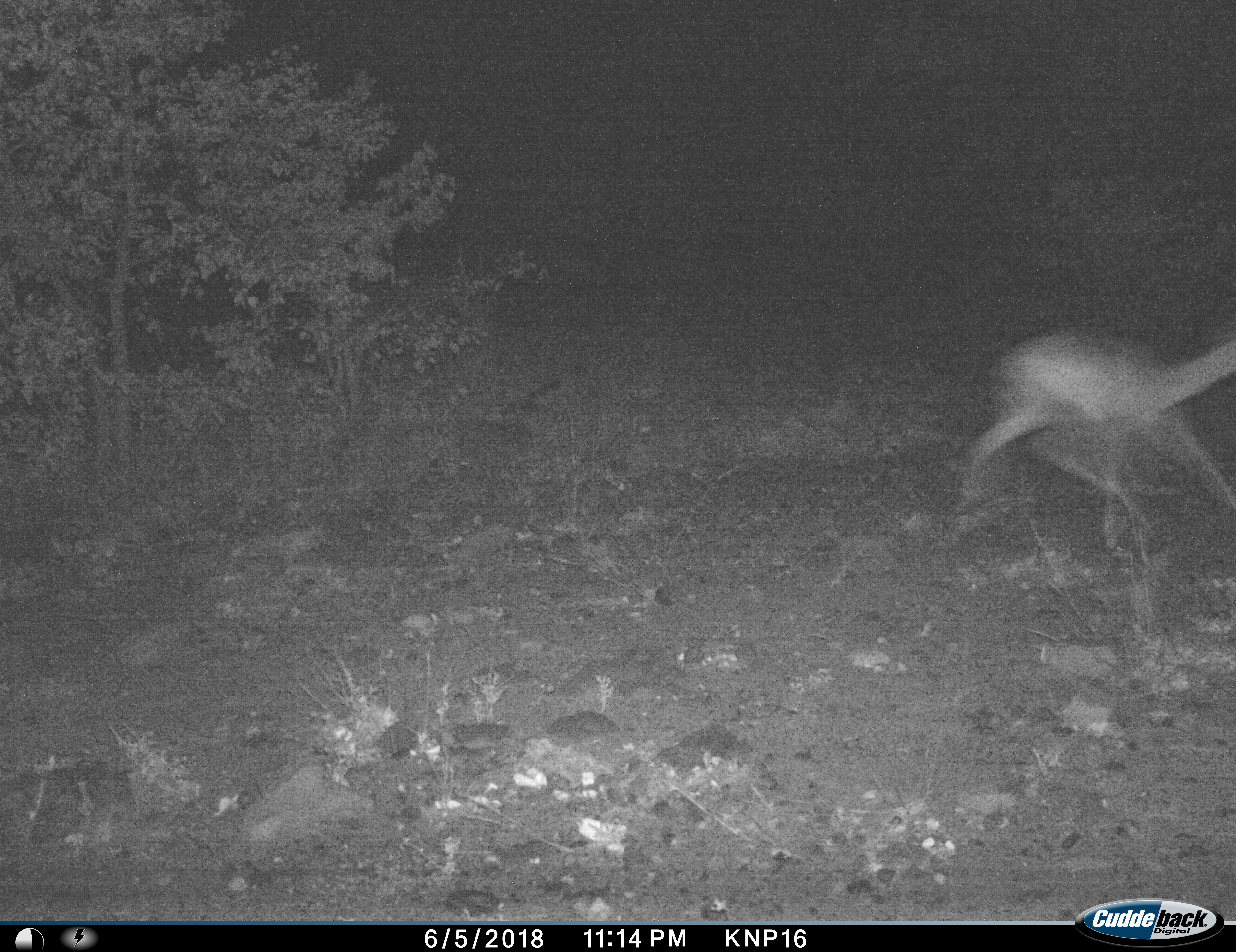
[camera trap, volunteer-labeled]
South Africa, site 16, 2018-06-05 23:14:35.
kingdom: Animalia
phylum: Chordata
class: Mammalia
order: Artiodactyla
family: Bovidae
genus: Aepyceros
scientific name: Aepyceros melampus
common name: impala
Impala (Aepyceros melampus), count 1. Behavior (volunteer vote fractions): standing 0%, resting 0%, moving 100%, interacting 0%. Young present (vote fraction): 0%. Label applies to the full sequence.